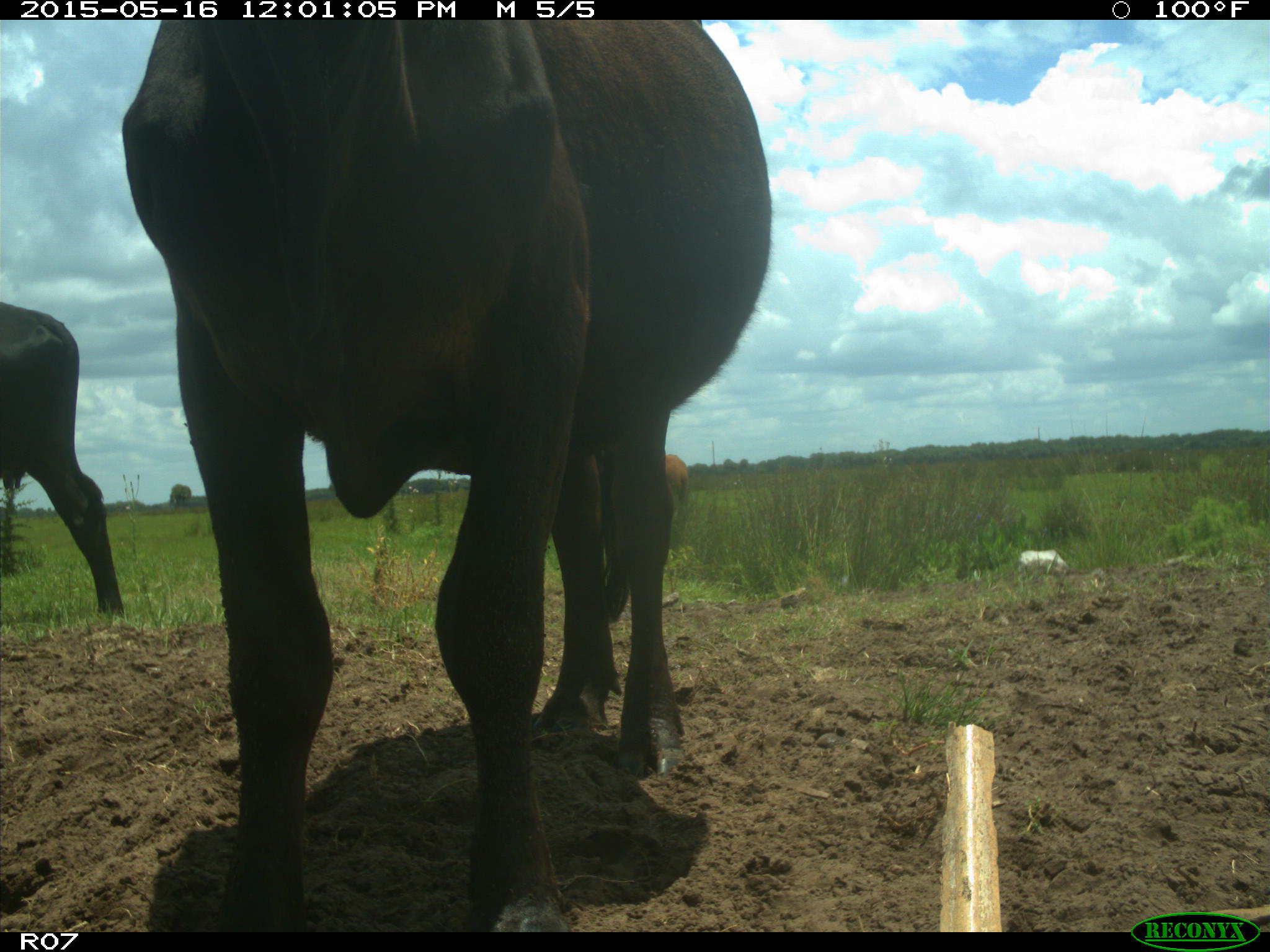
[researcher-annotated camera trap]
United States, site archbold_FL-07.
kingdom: Animalia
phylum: Chordata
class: Mammalia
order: Artiodactyla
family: Bovidae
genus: Bos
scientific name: Bos taurus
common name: domestic cow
Bos taurus (domestic cow).